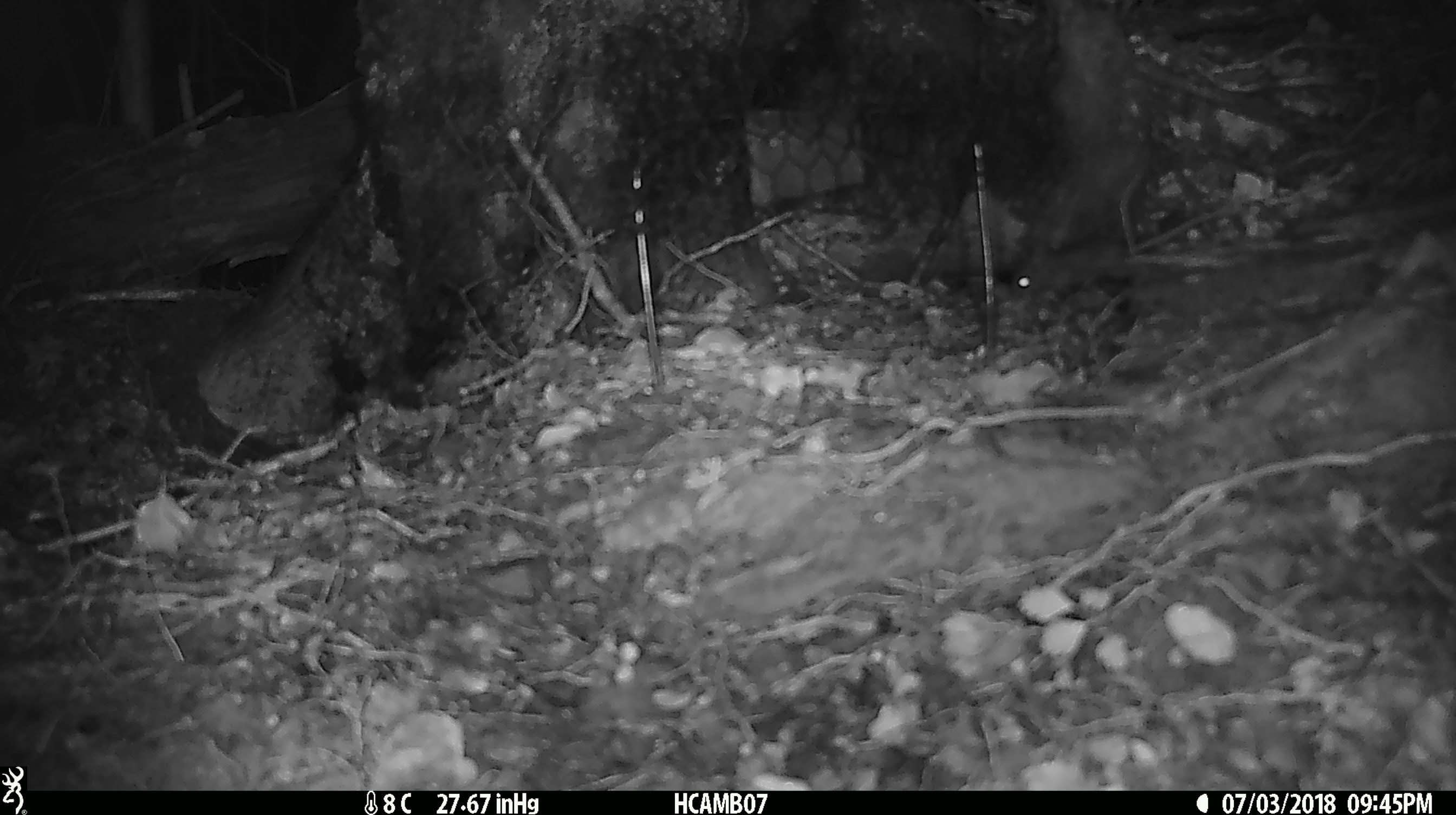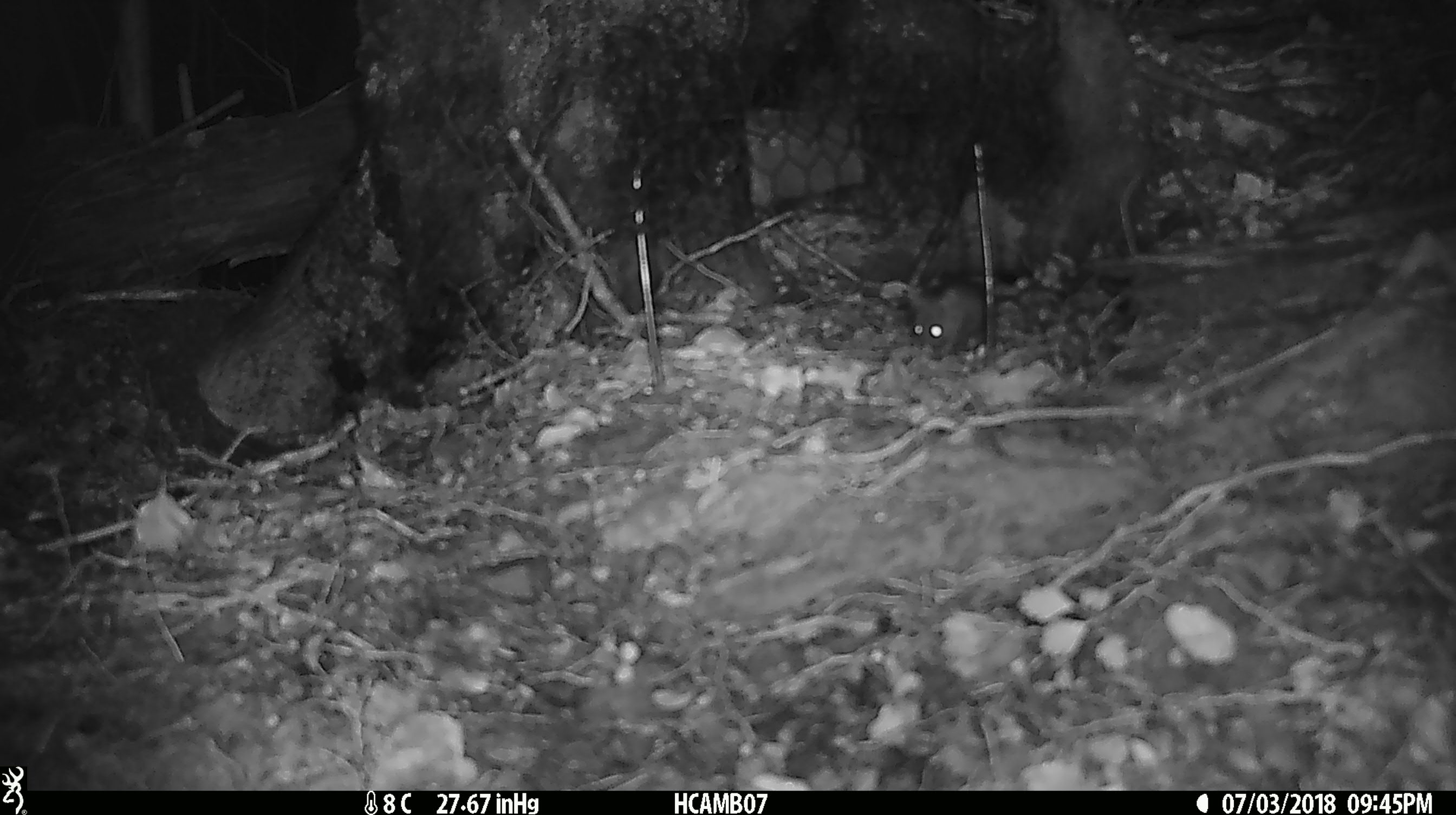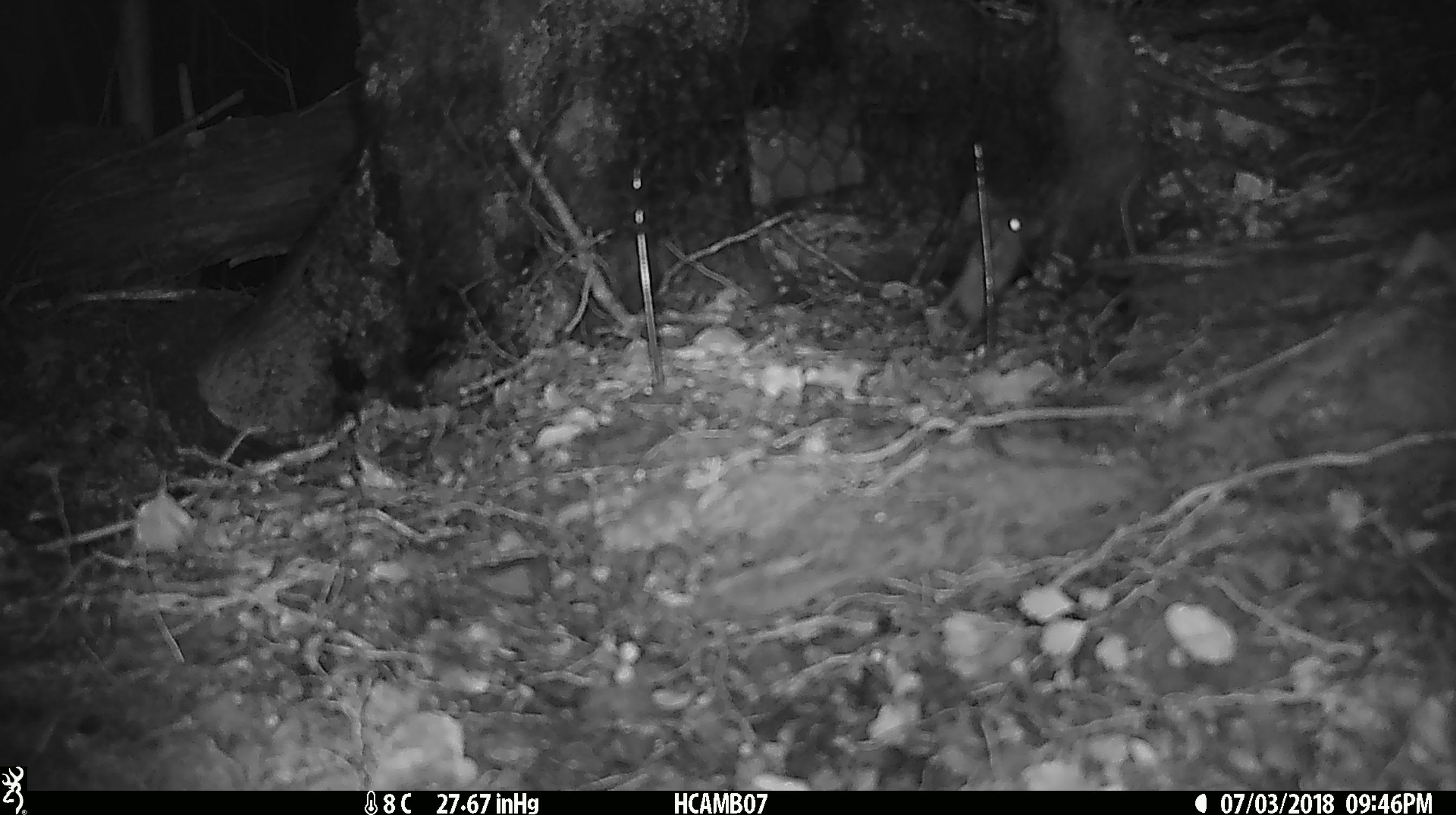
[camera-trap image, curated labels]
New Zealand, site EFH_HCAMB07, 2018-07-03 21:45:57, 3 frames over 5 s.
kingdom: Animalia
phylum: Chordata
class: Mammalia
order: Rodentia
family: Muridae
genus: Mus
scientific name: Mus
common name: mouse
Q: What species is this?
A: Mouse (Mus).